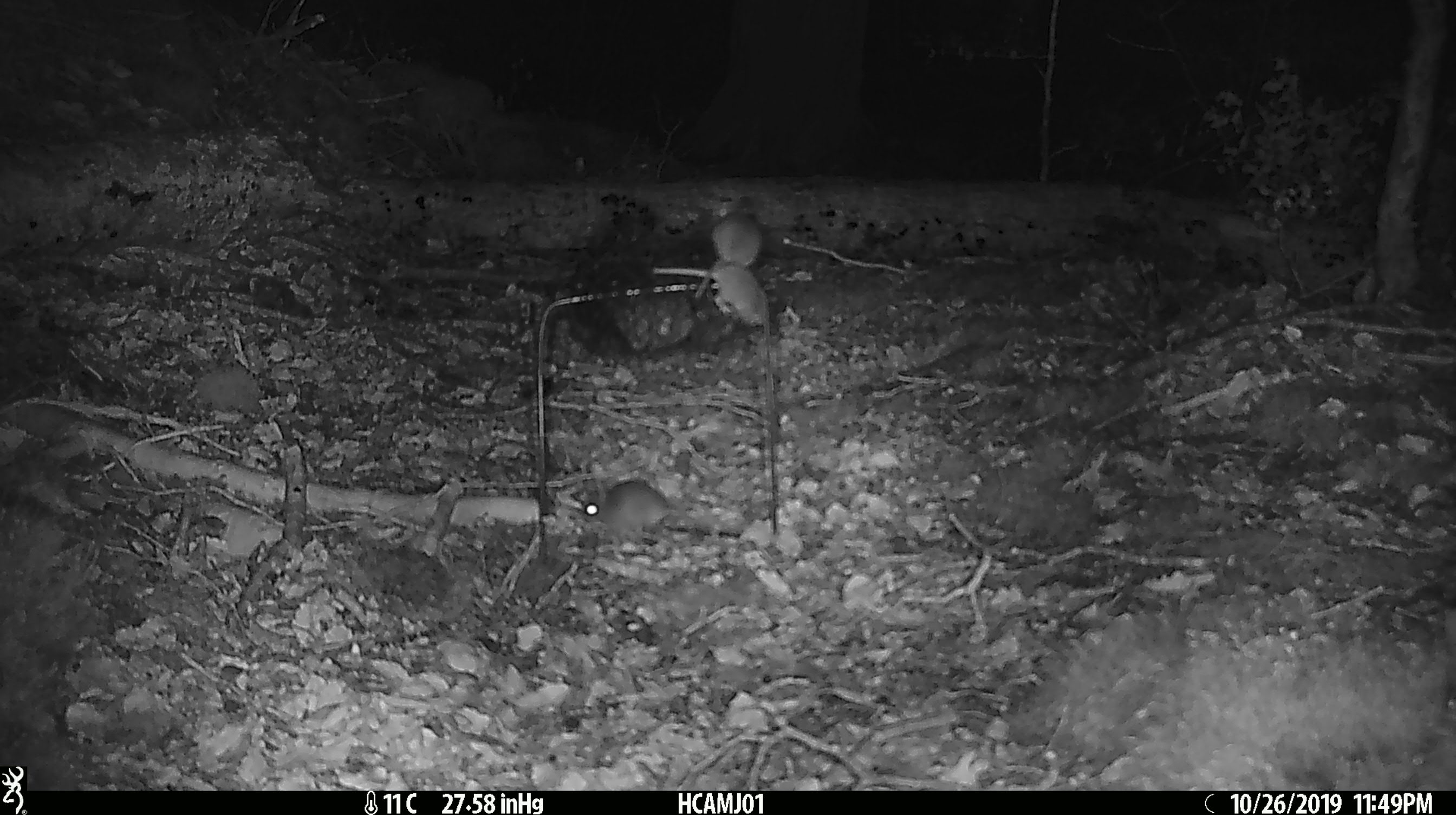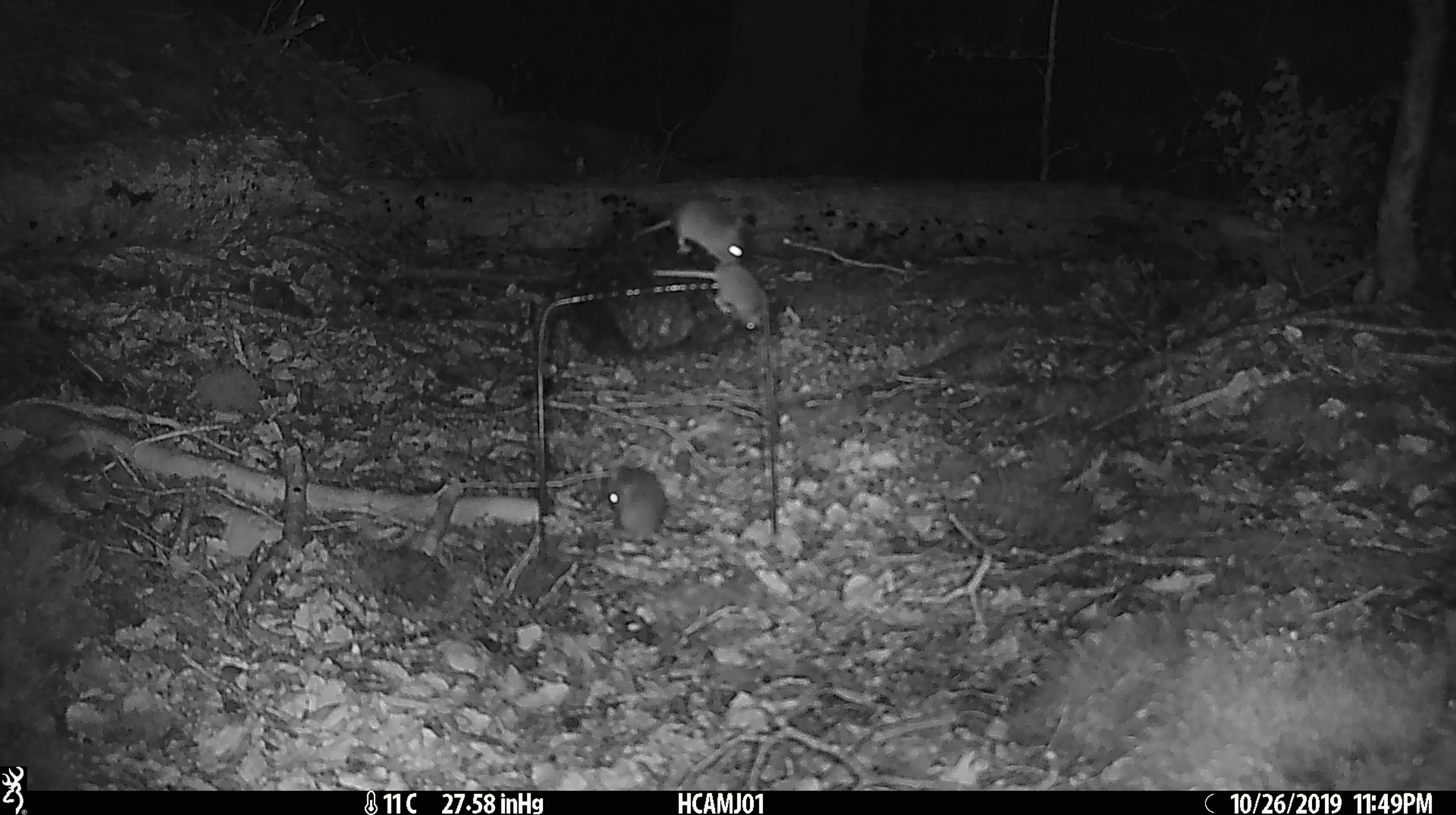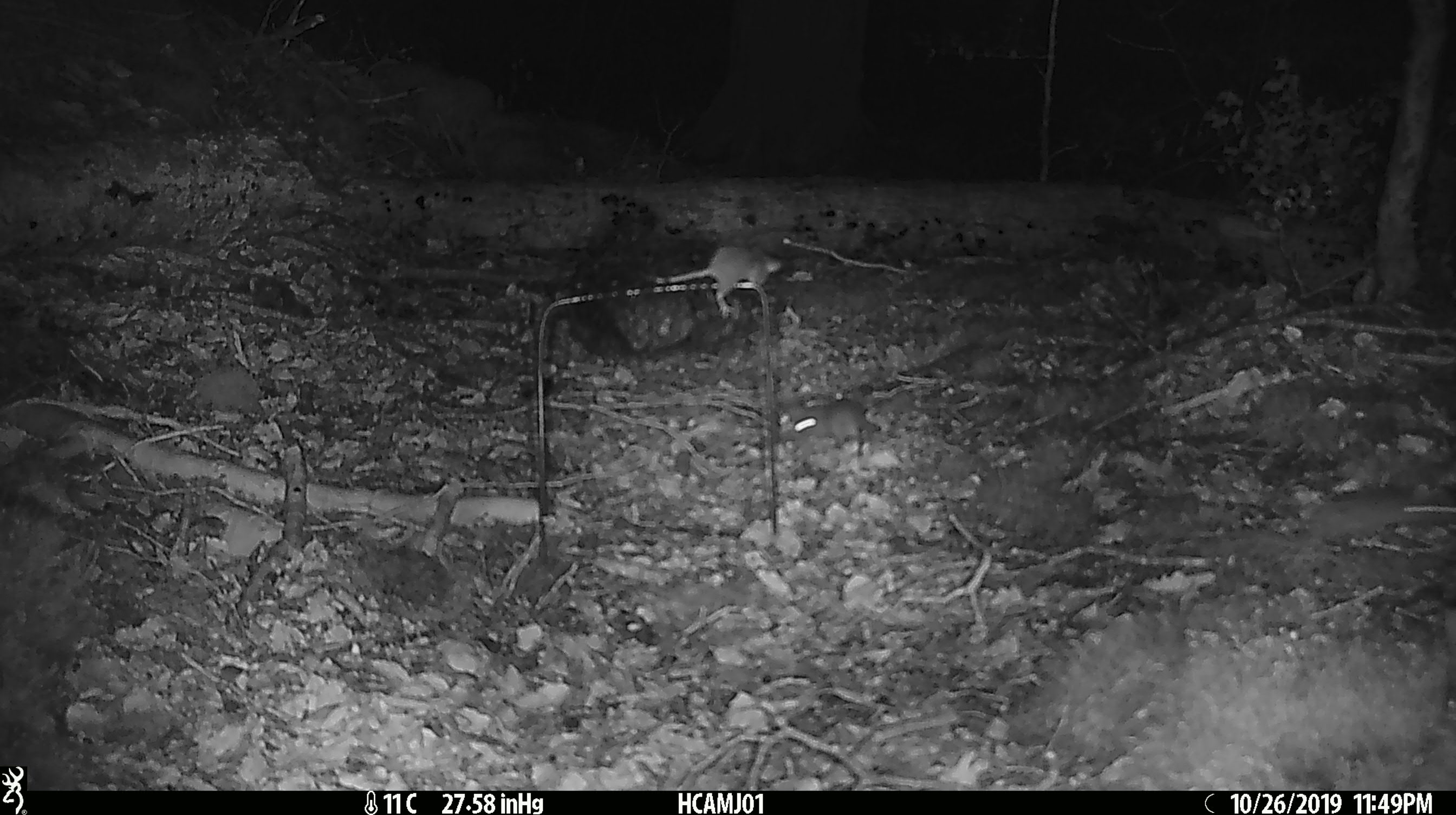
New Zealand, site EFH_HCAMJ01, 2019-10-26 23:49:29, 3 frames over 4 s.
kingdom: Animalia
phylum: Chordata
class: Mammalia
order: Rodentia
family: Muridae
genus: Mus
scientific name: Mus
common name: mouse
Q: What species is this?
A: Mouse (Mus).